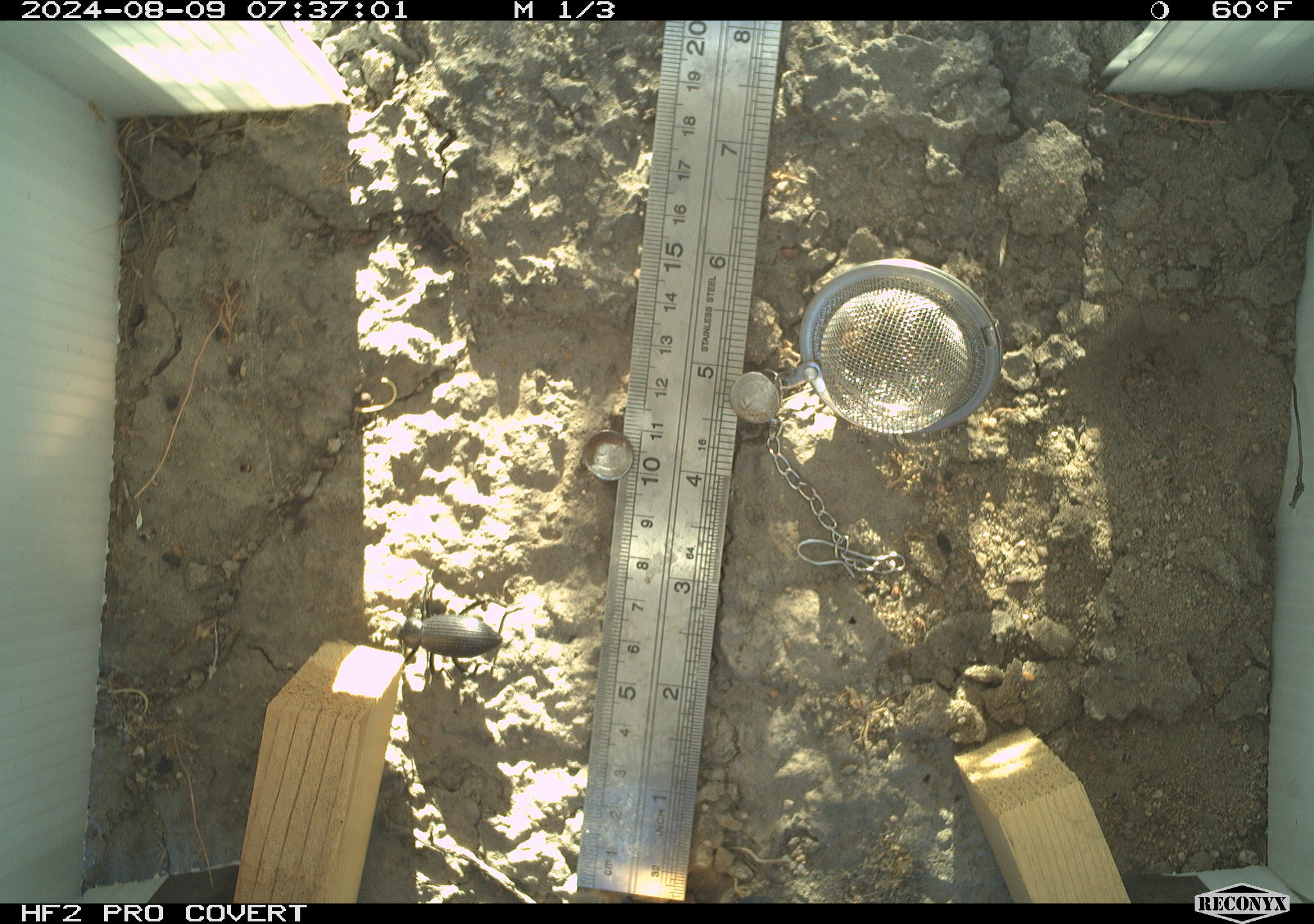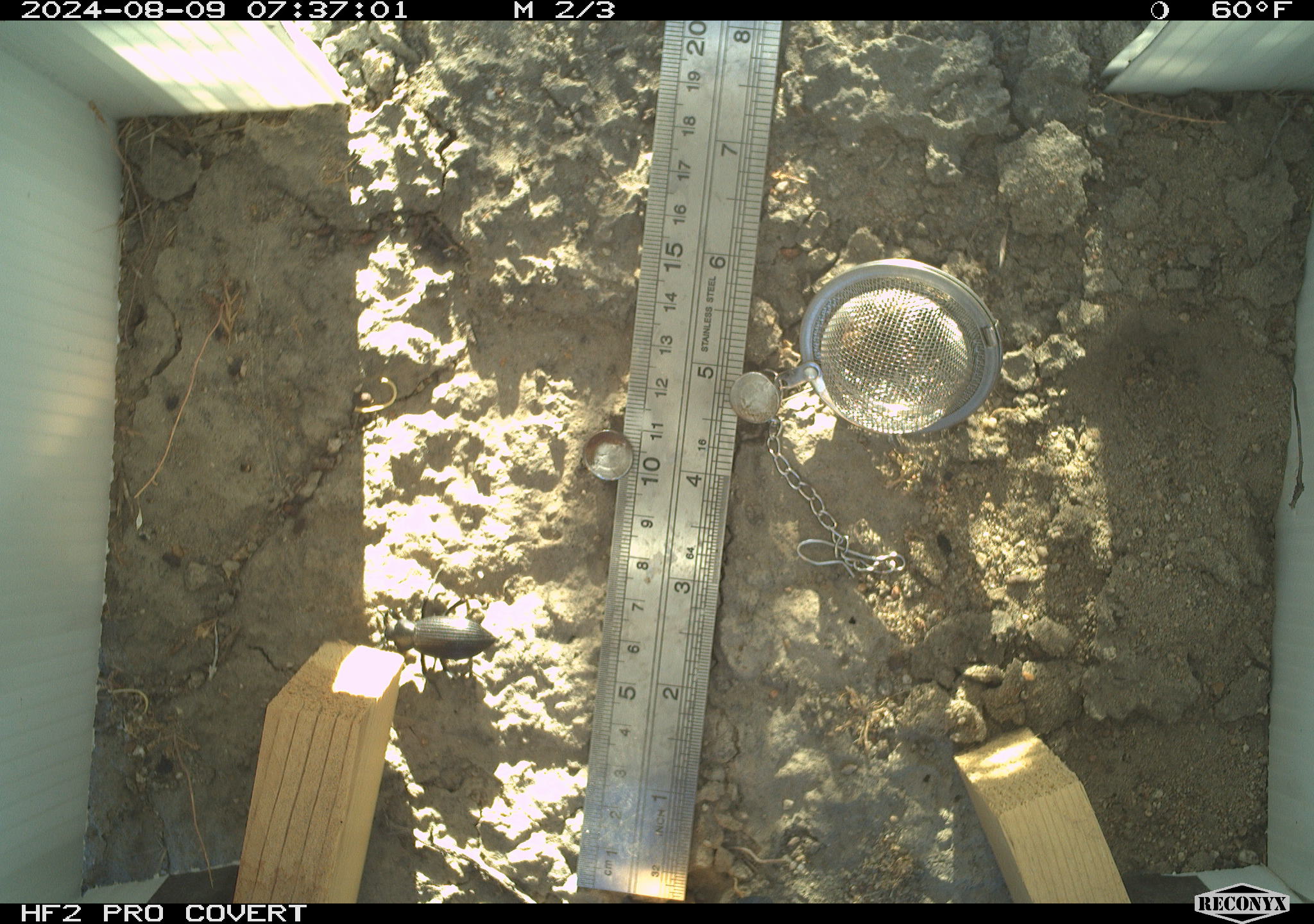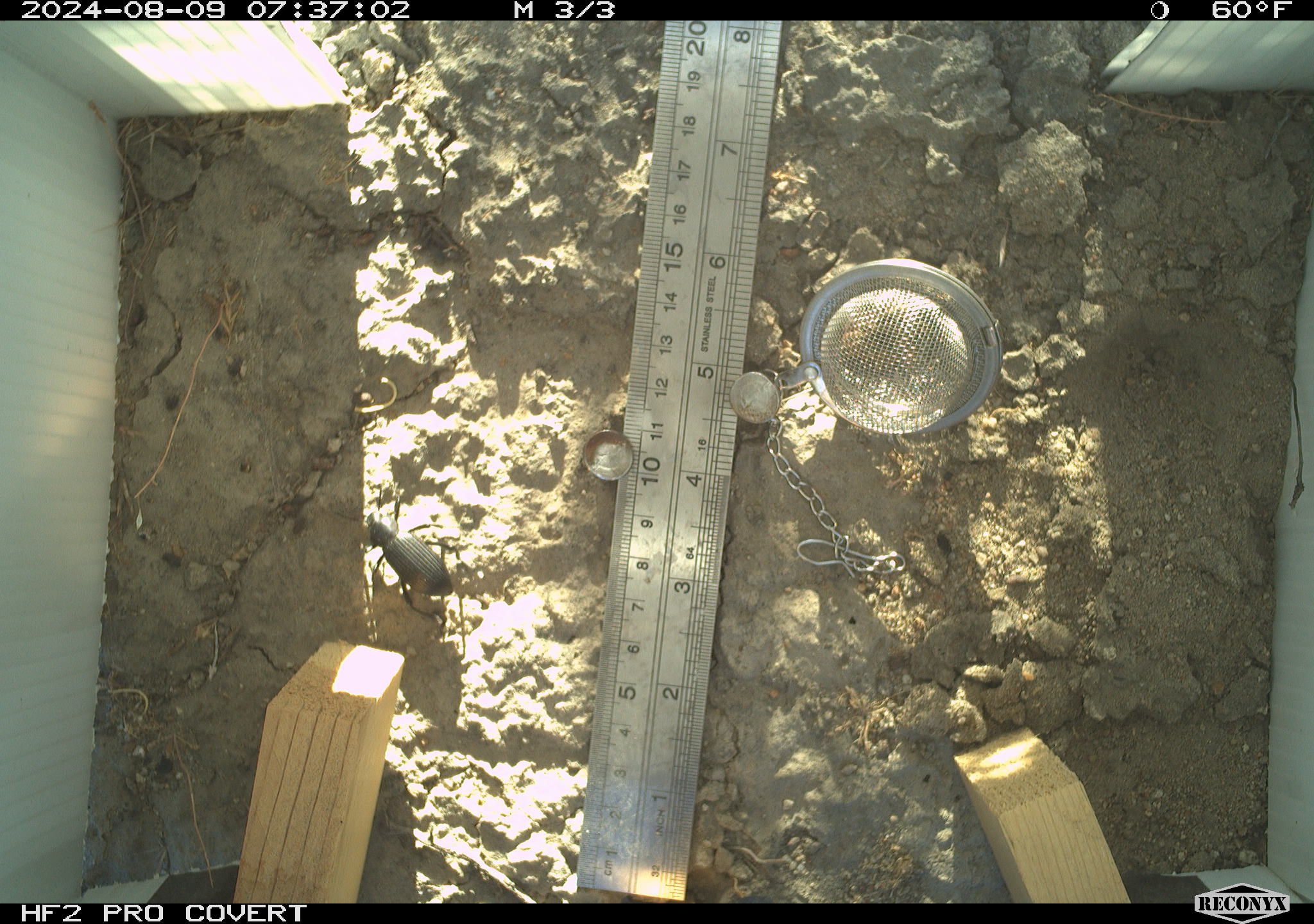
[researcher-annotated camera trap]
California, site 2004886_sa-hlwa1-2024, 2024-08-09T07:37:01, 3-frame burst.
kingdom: Animalia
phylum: Arthropoda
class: Insecta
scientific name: Insecta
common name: insect